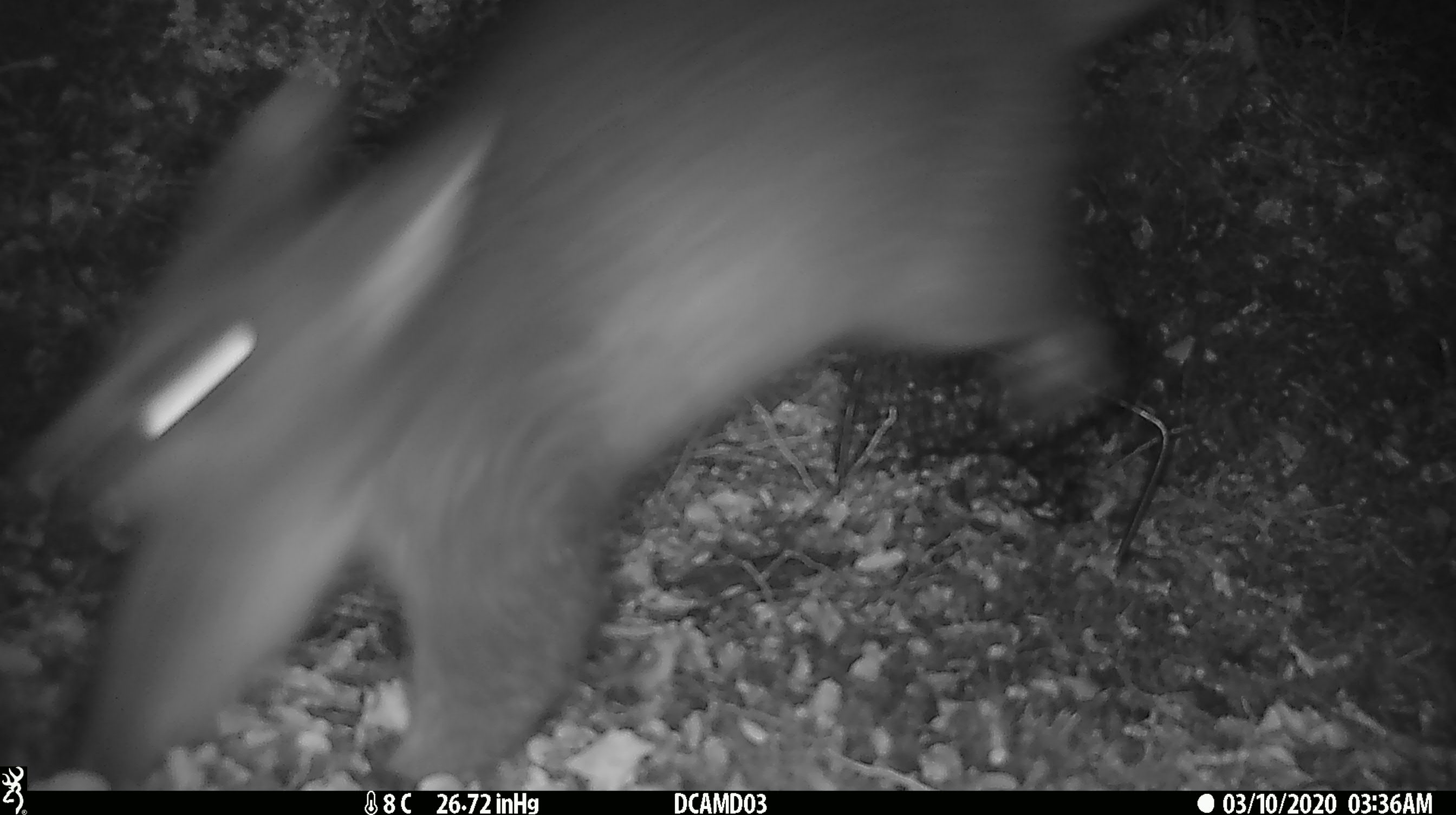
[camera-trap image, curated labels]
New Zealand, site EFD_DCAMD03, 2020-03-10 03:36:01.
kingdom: Animalia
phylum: Chordata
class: Mammalia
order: Diprotodontia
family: Phalangeridae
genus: Trichosurus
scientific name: Trichosurus vulpecula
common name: common brushtail possum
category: possum